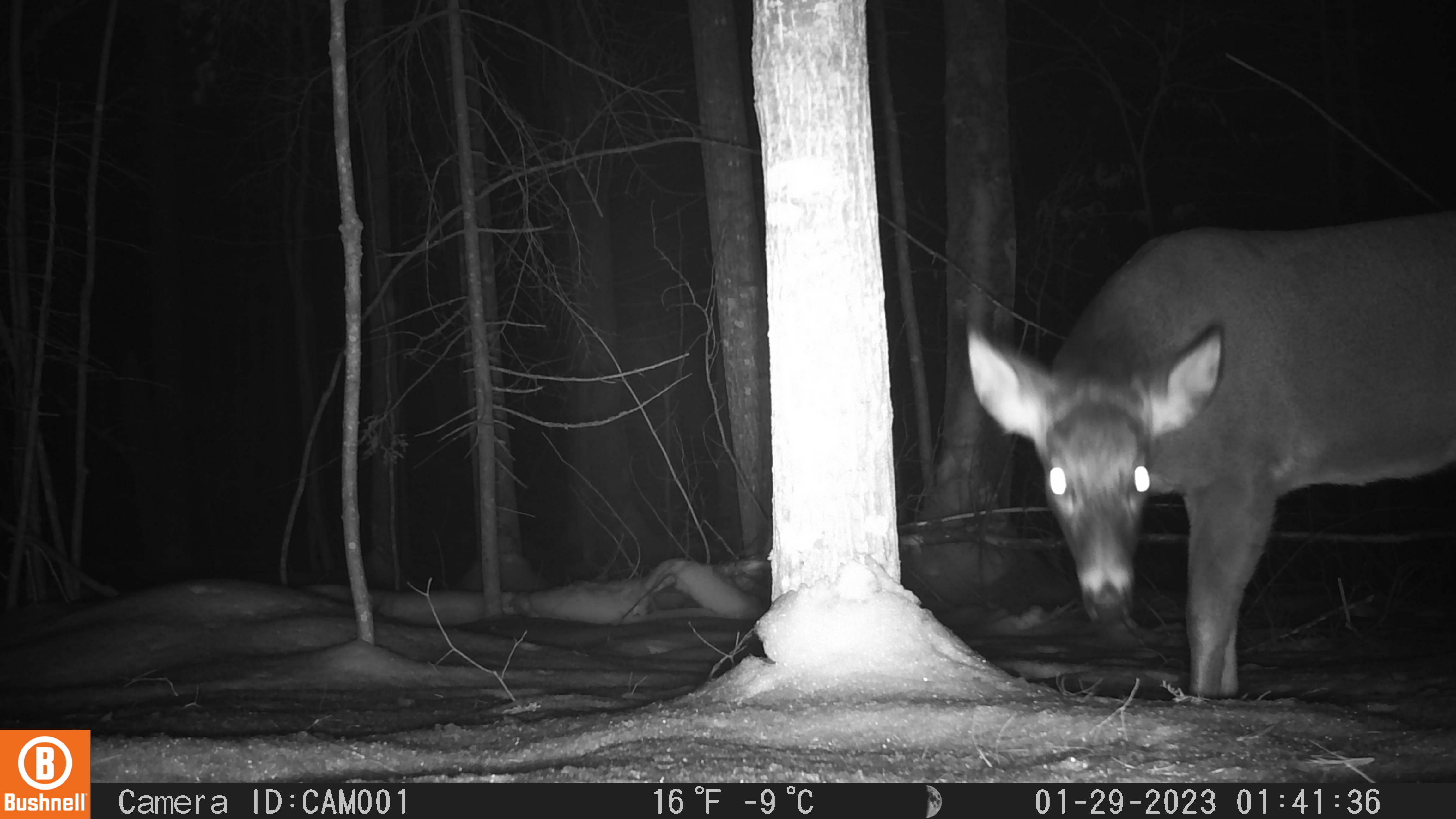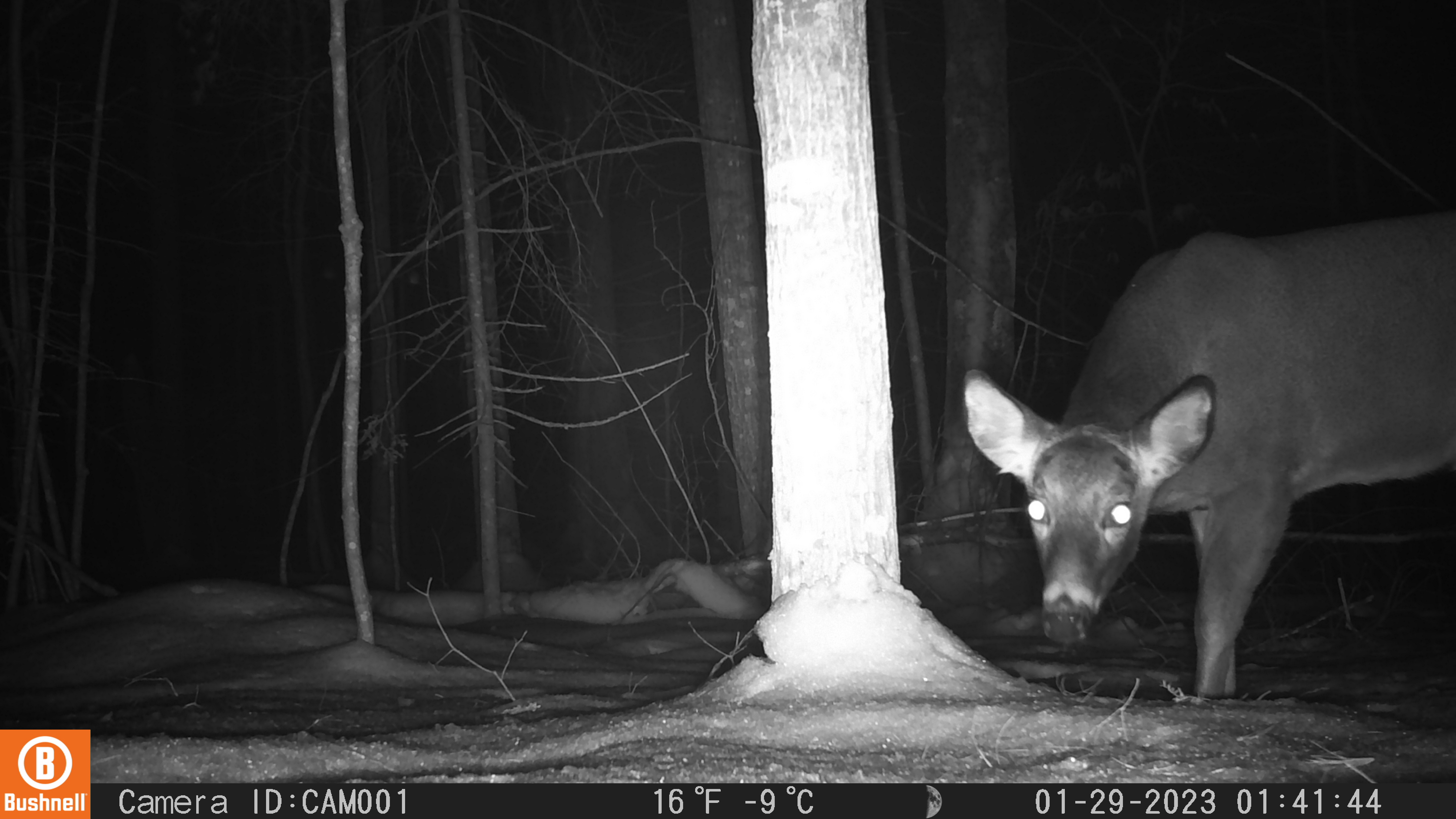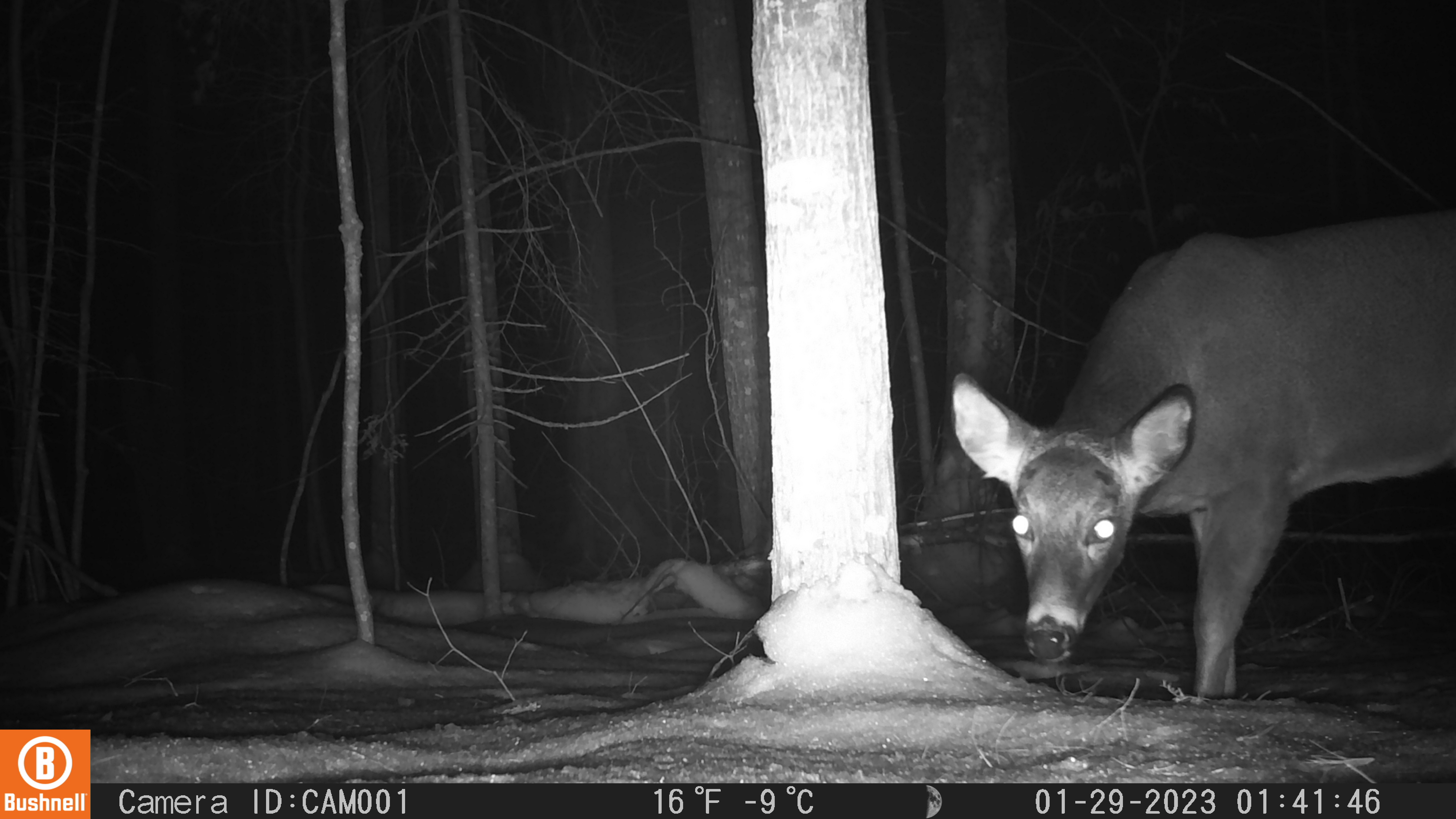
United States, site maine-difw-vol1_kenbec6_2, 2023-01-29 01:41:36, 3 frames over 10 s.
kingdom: Animalia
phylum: Chordata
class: Mammalia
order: Artiodactyla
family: Cervidae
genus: Odocoileus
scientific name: Odocoileus virginianus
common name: white-tailed deer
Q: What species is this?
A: White-tailed deer (Odocoileus virginianus).